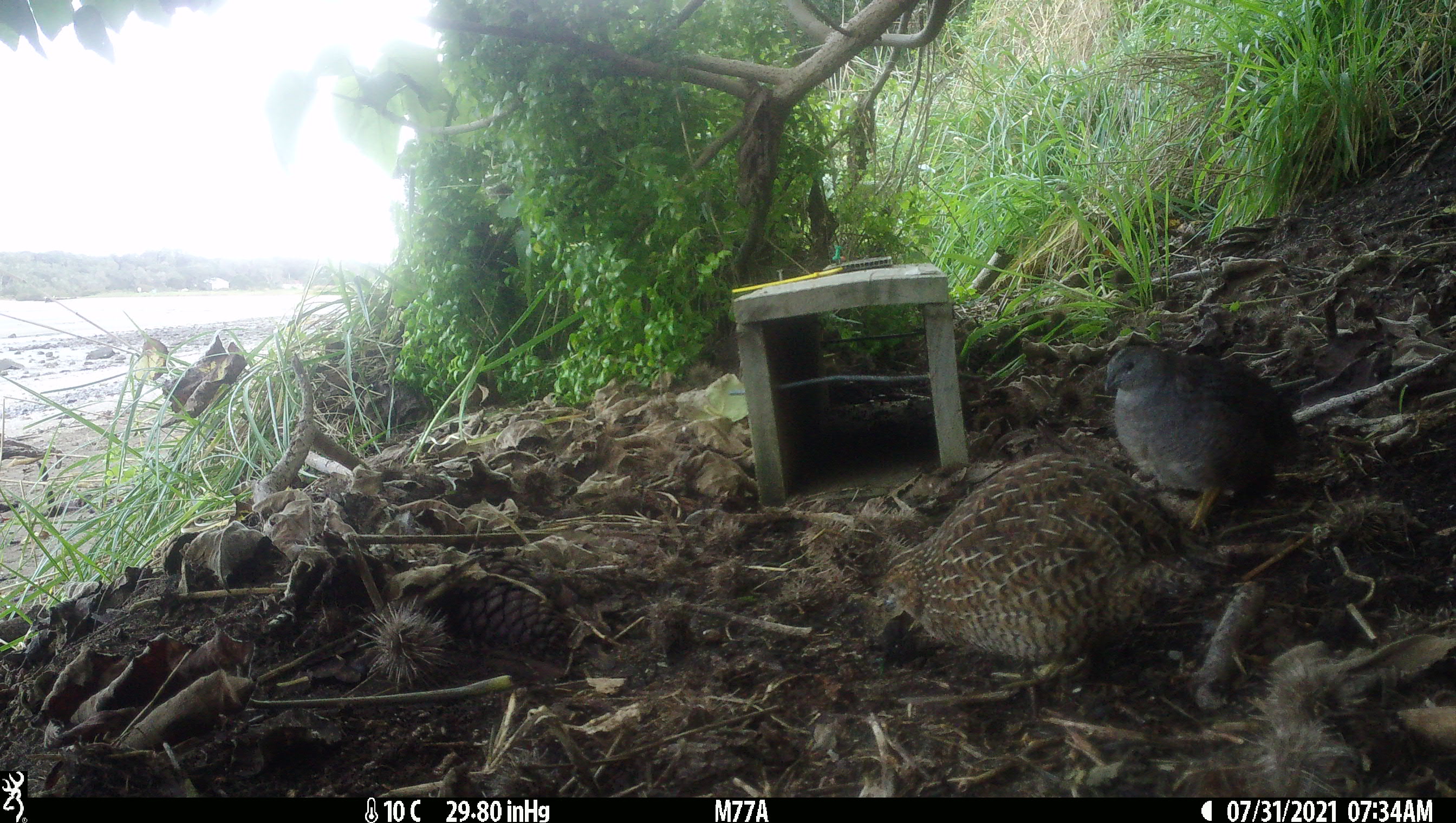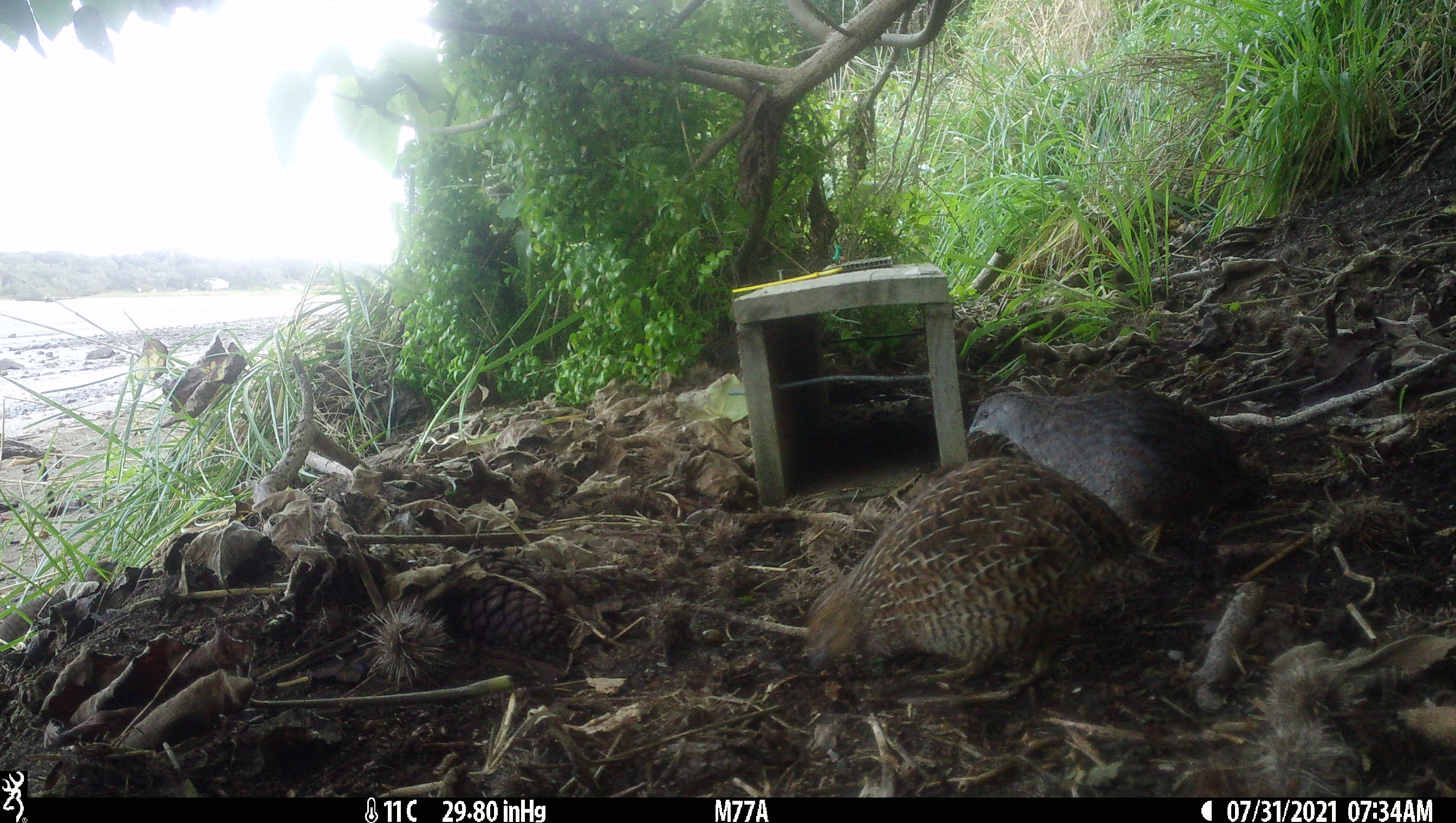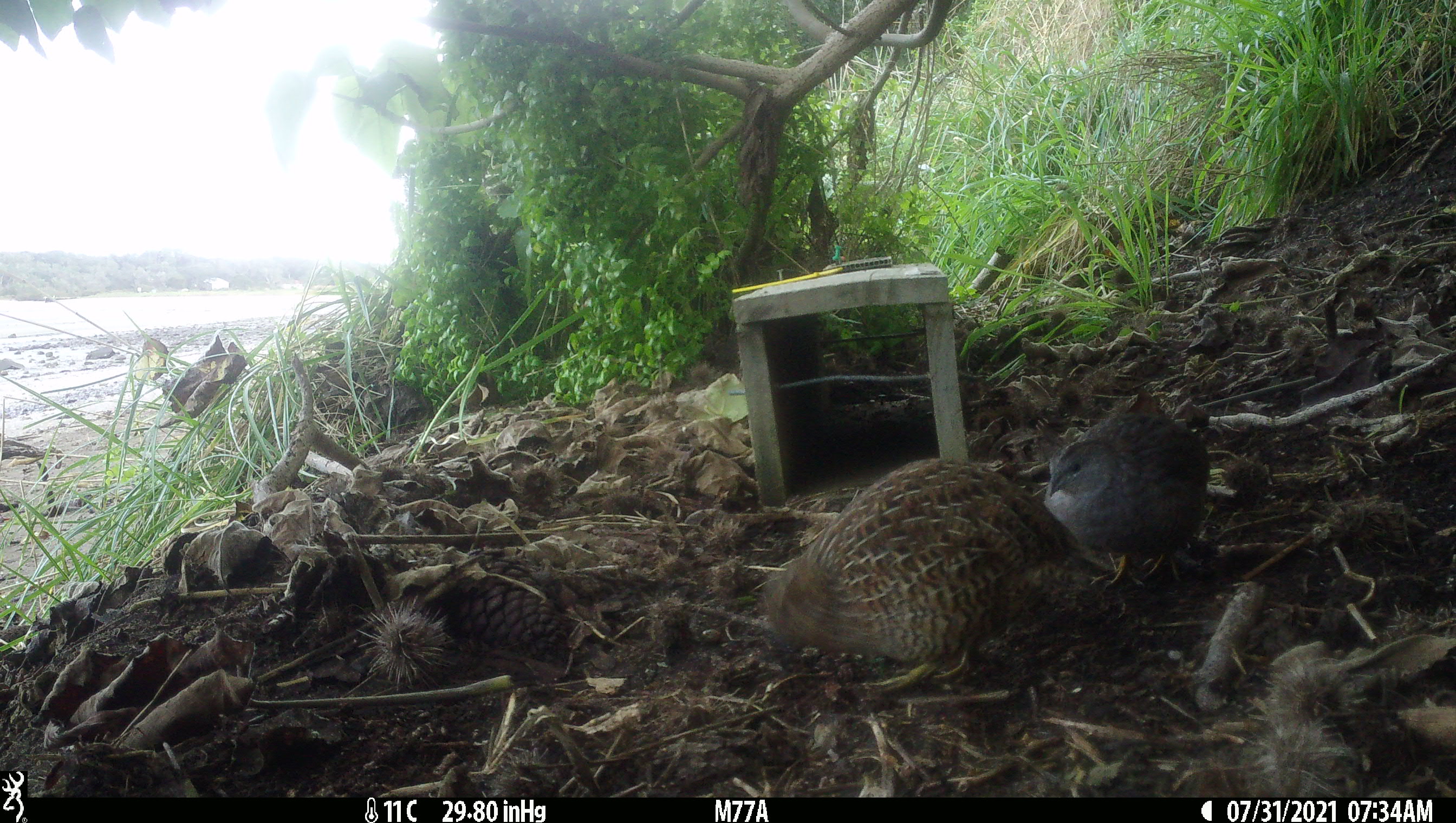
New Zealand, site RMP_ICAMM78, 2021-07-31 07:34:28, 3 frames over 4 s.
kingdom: Animalia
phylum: Chordata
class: Aves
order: Galliformes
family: Phasianidae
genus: Synoicus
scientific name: Synoicus ypsilophorus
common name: brown quail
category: quail brown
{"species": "quail brown (brown quail) (Synoicus ypsilophorus)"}